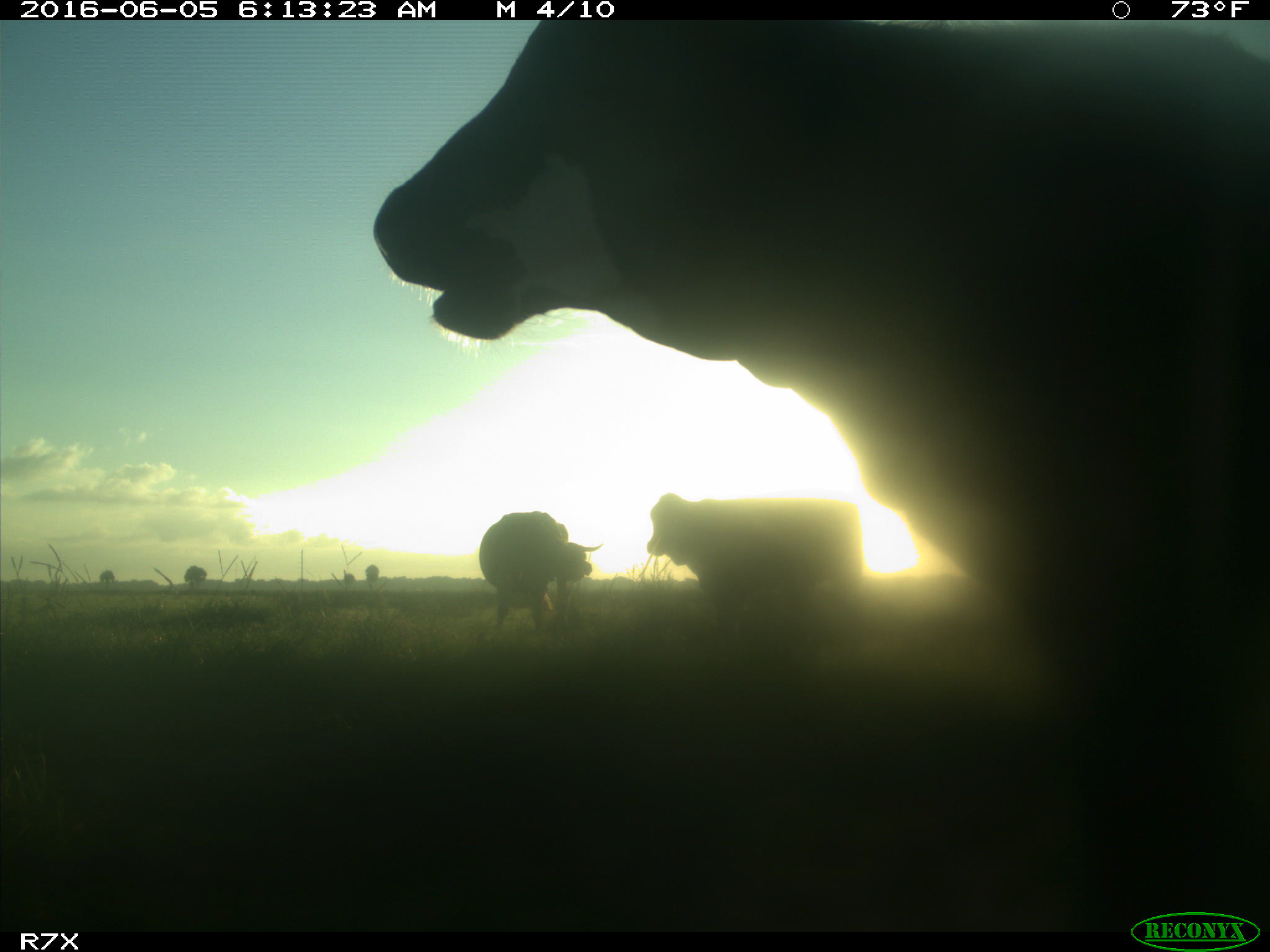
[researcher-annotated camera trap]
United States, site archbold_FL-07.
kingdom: Animalia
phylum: Chordata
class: Mammalia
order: Artiodactyla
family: Bovidae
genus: Bos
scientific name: Bos taurus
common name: domestic cow